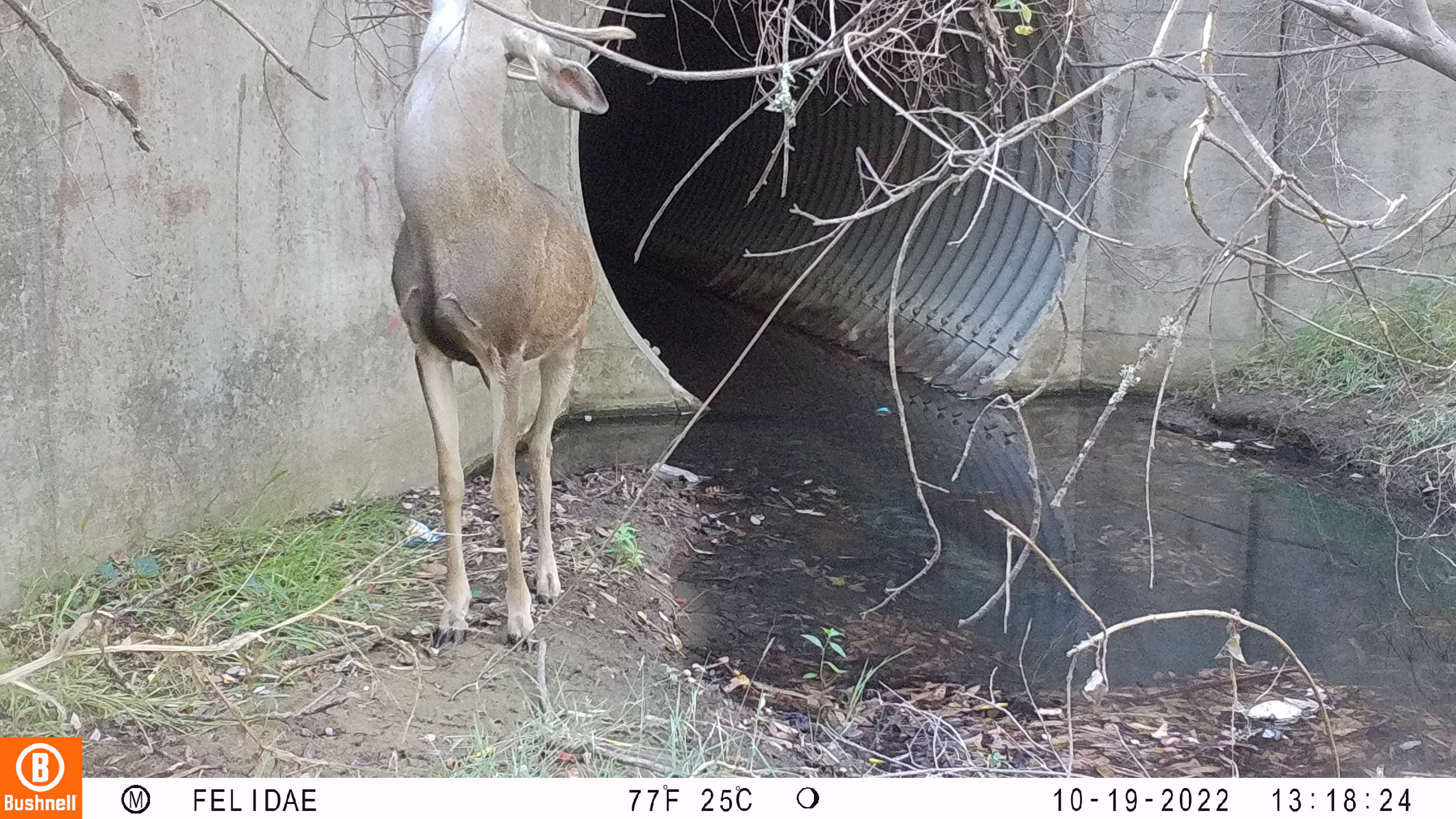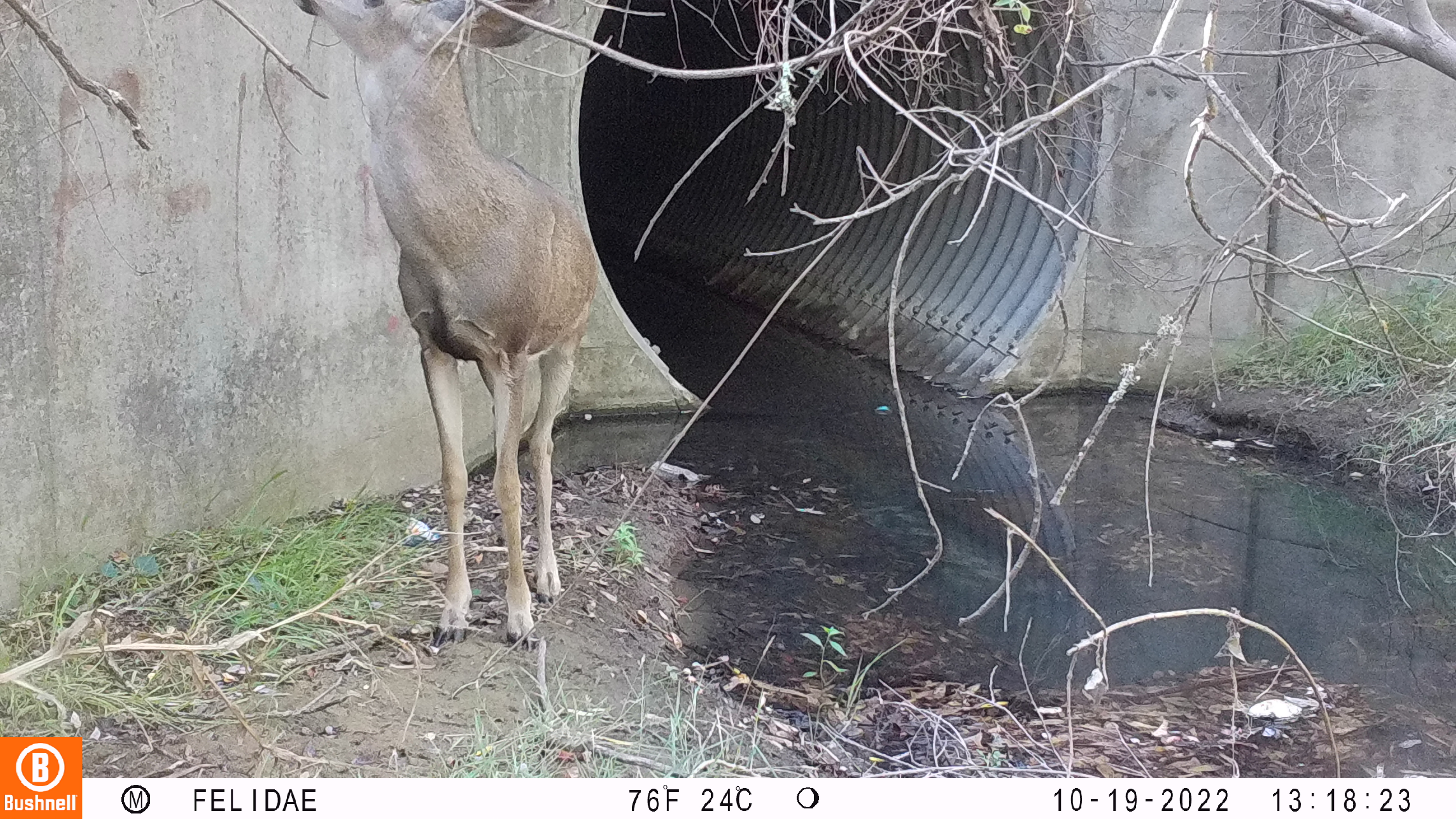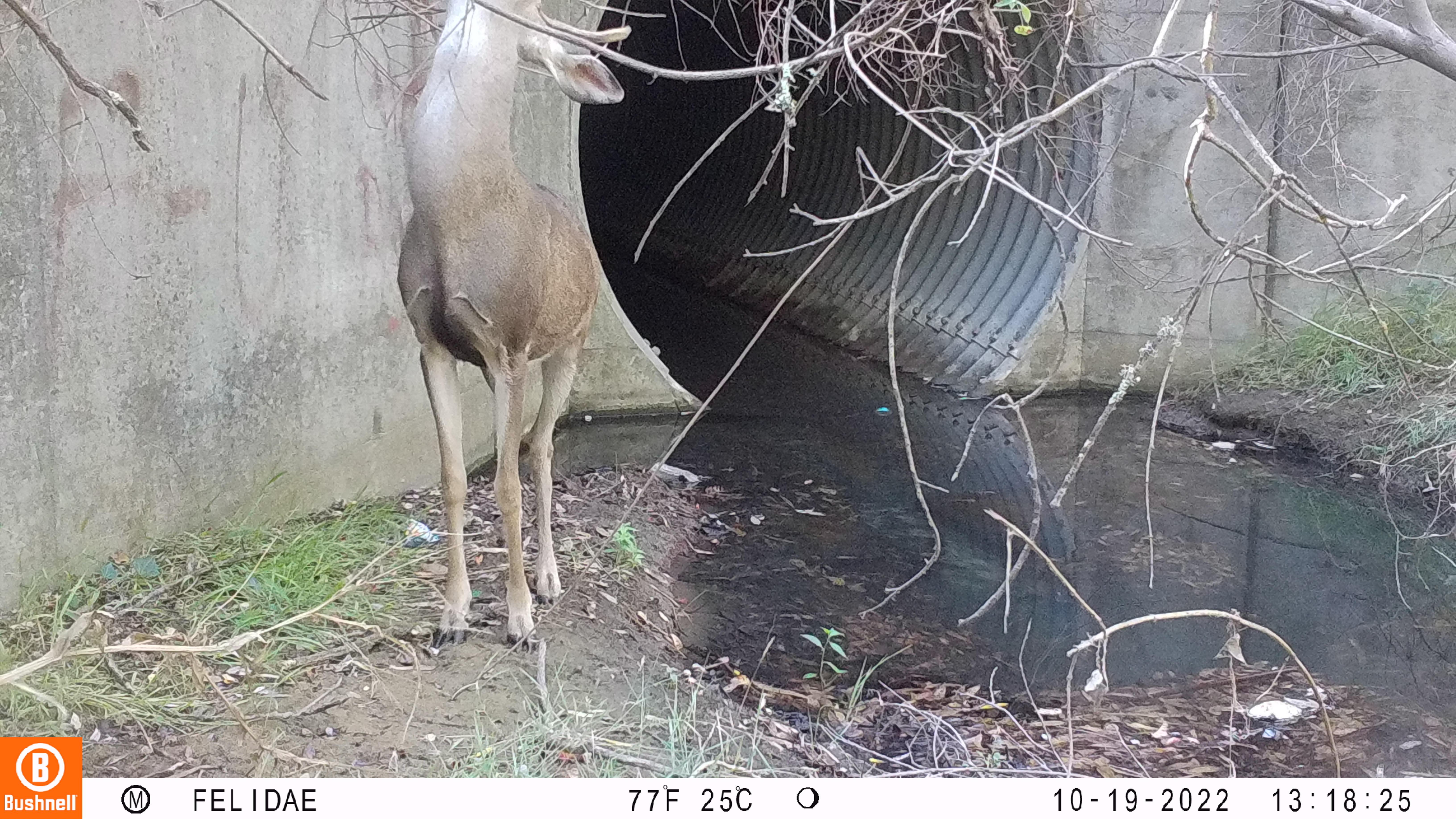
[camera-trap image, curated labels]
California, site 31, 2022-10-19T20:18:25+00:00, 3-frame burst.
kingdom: Animalia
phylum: Chordata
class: Mammalia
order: Artiodactyla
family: Cervidae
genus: Odocoileus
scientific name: Odocoileus hemionus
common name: mule deer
Mule deer (Odocoileus hemionus).